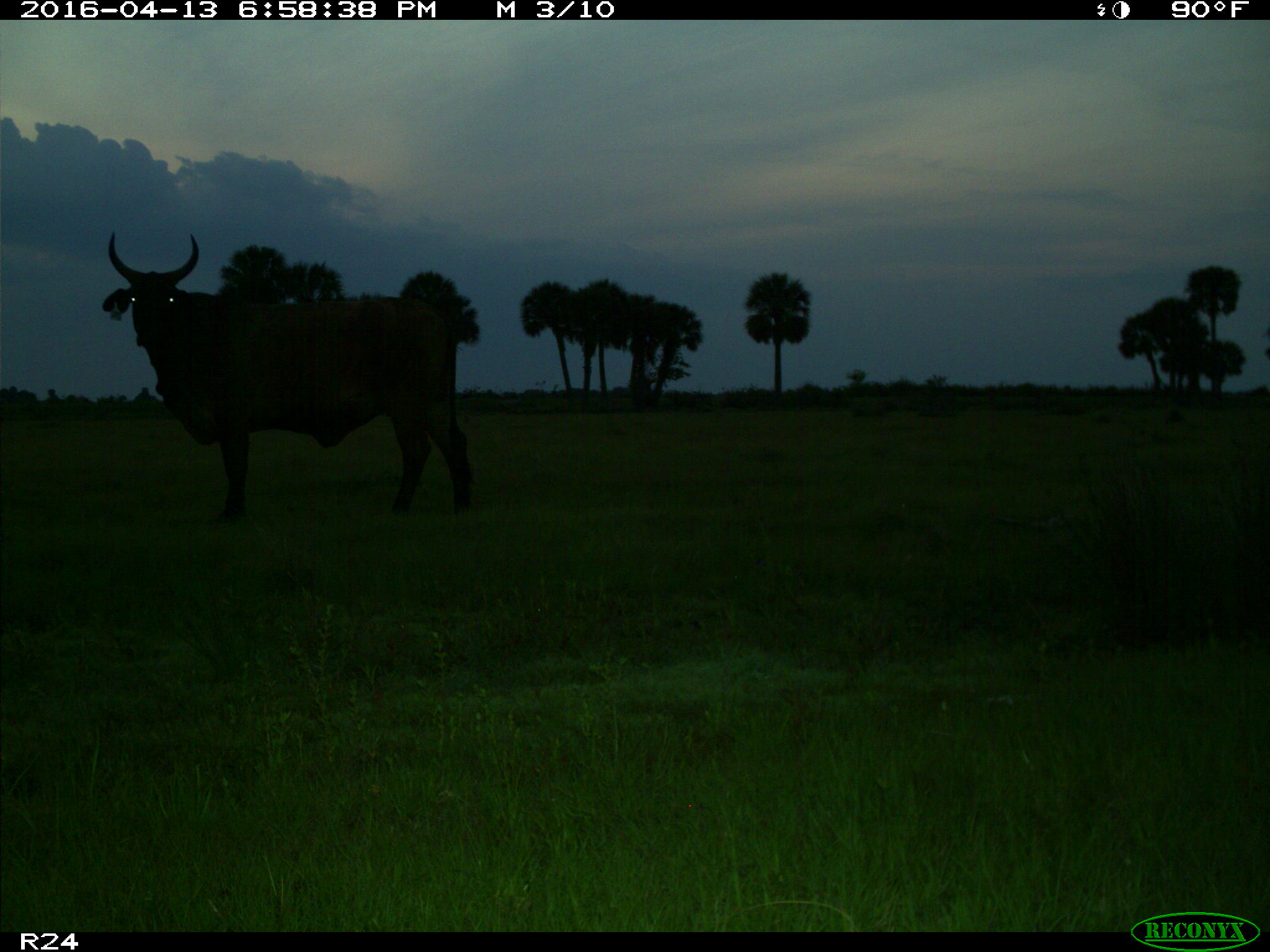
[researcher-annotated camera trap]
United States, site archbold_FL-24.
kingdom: Animalia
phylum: Chordata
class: Mammalia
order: Artiodactyla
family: Bovidae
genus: Bos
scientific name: Bos taurus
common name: domestic cow